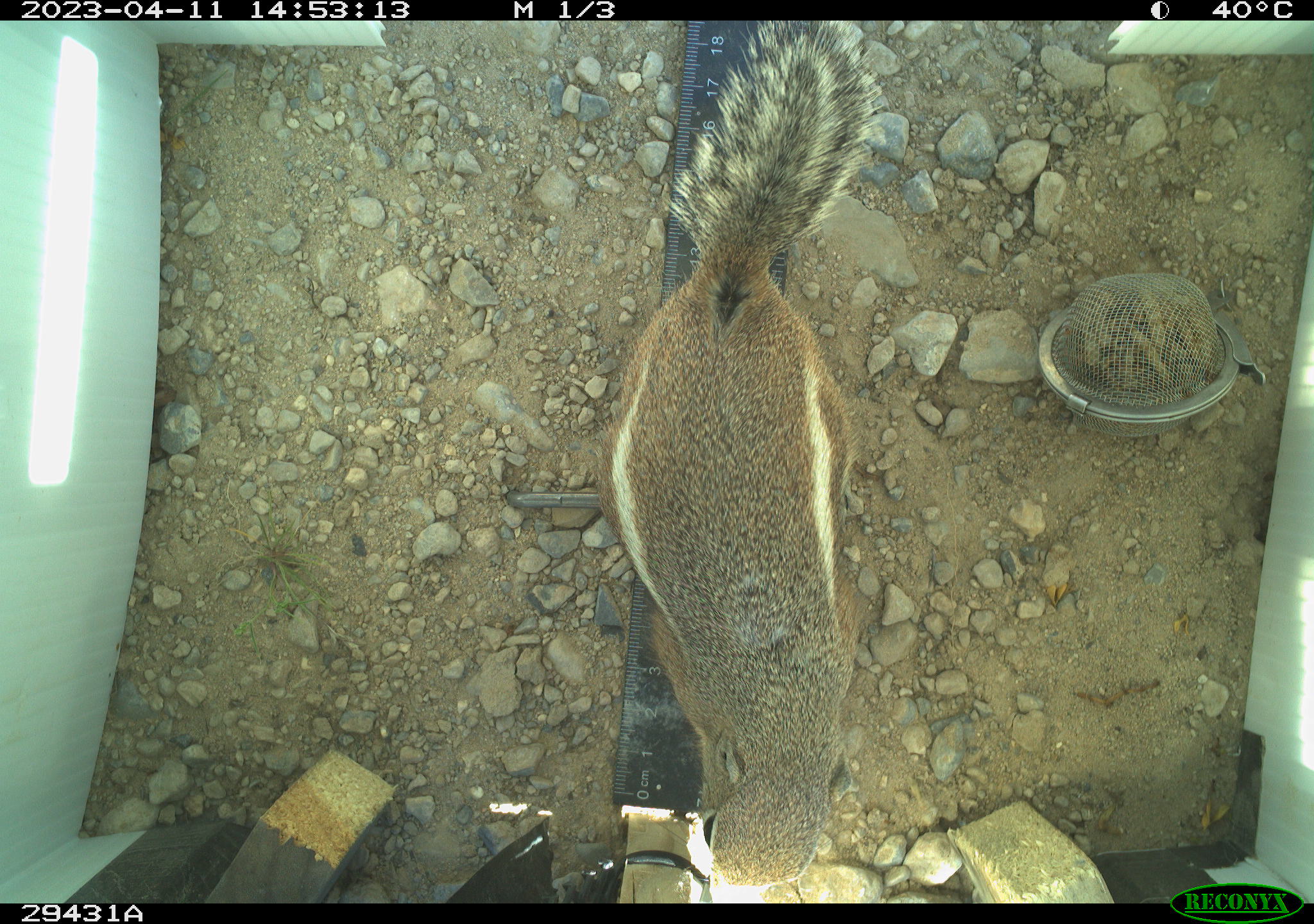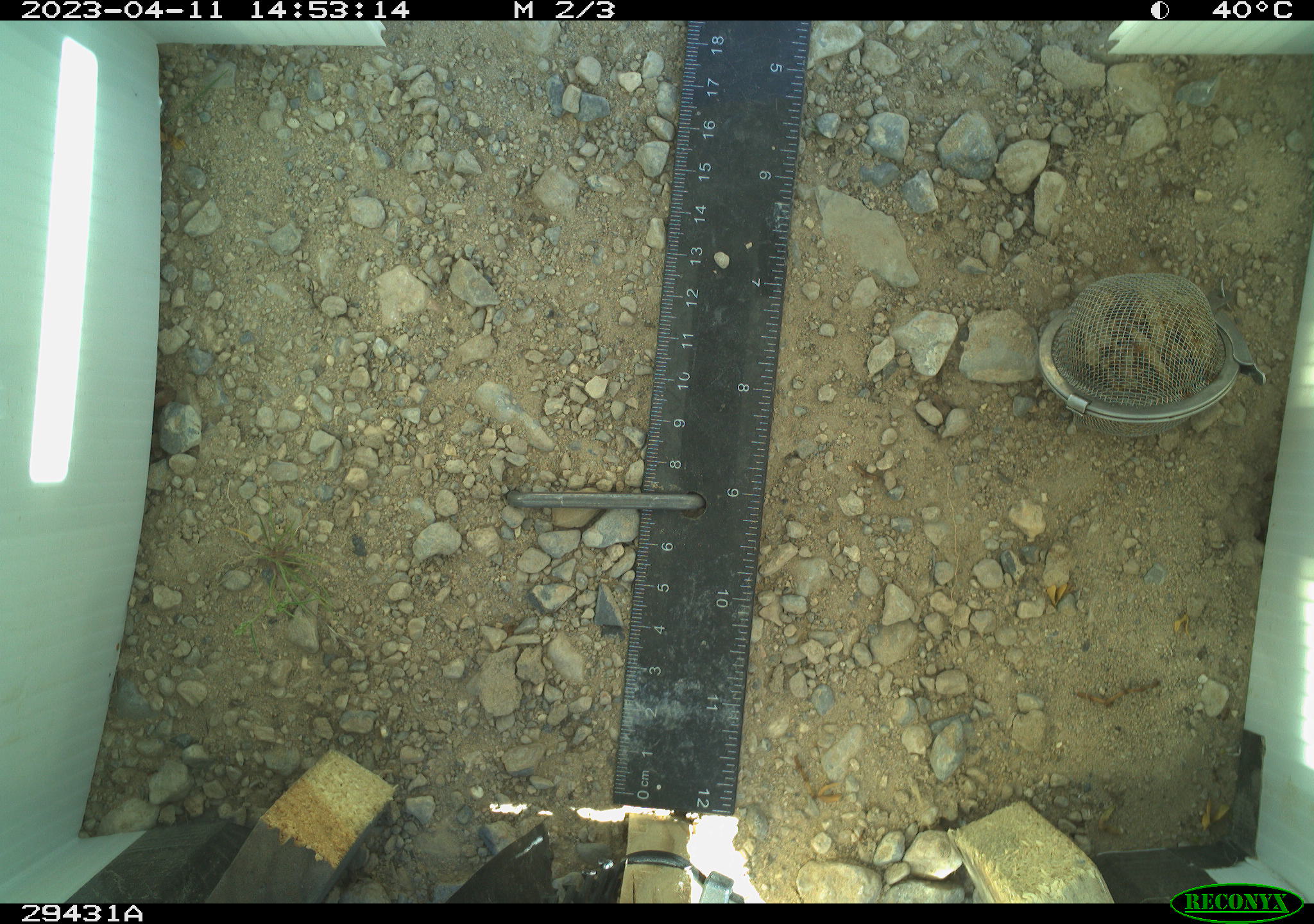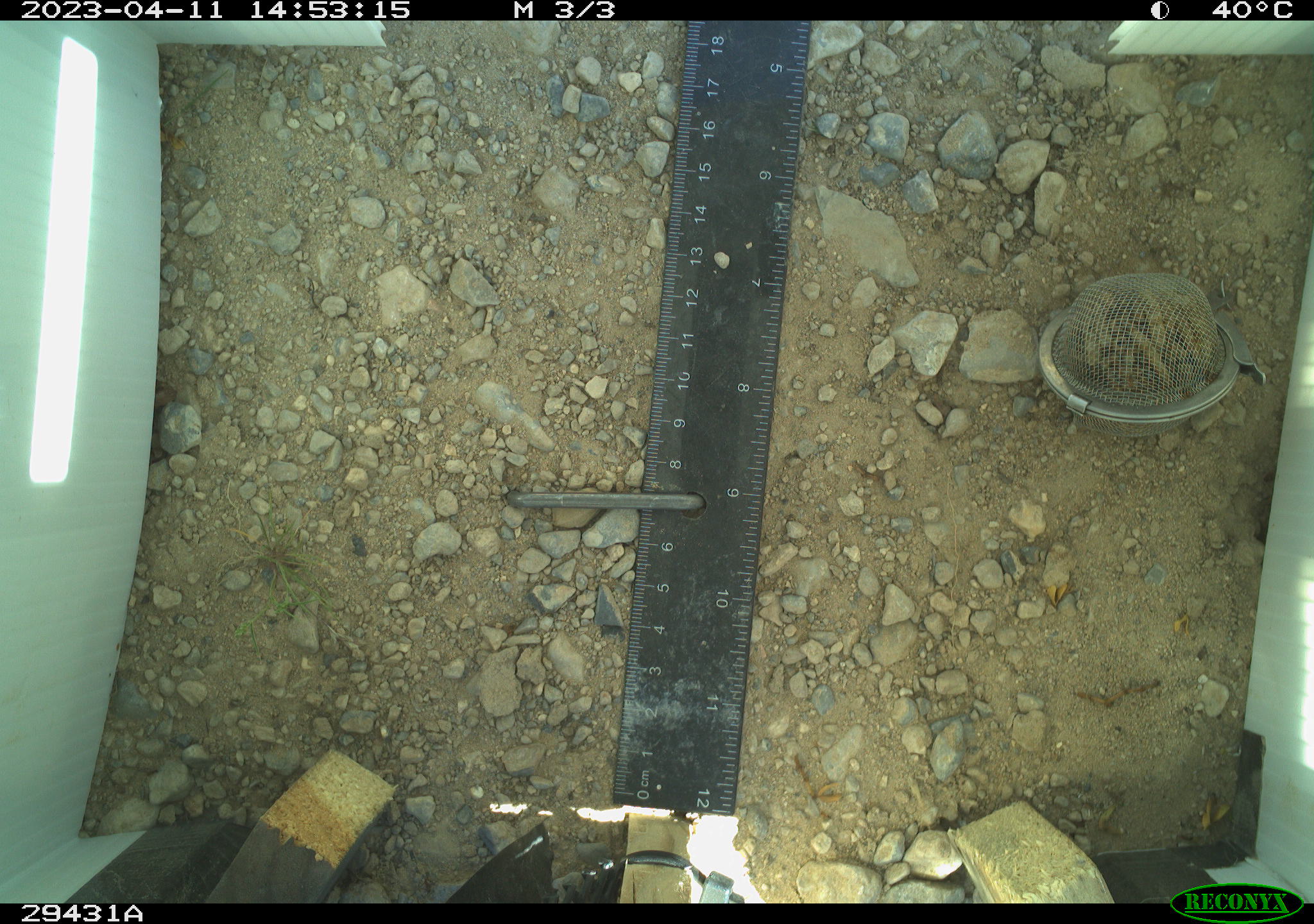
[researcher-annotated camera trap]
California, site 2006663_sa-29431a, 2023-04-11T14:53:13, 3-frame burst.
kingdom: Animalia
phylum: Chordata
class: Mammalia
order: Rodentia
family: Sciuridae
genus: Ammospermophilus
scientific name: Ammospermophilus leucurus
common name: white-tailed antelope squirrel